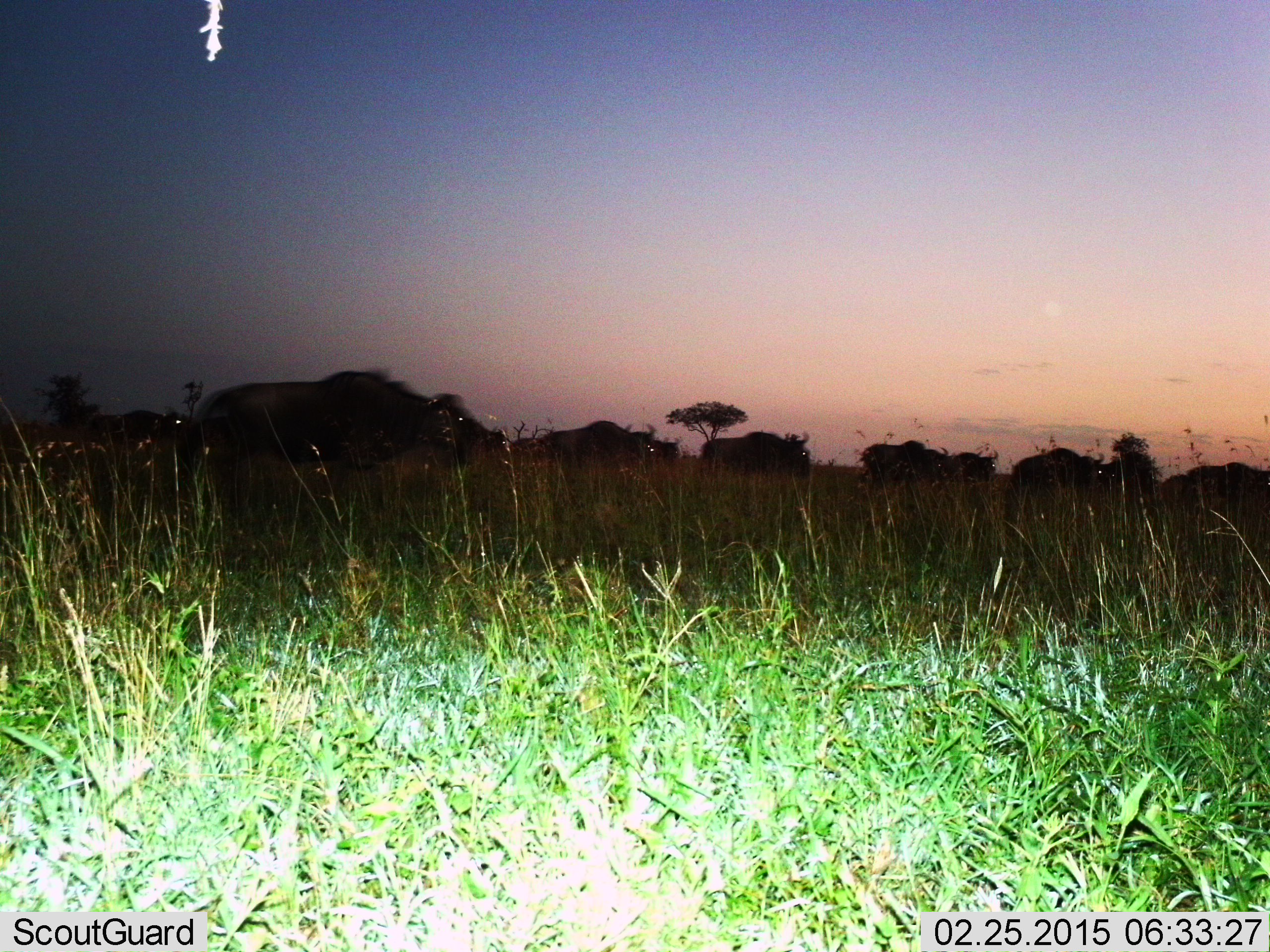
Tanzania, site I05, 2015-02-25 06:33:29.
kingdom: Animalia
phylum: Chordata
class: Mammalia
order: Artiodactyla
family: Bovidae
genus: Connochaetes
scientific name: Connochaetes taurinus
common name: blue wildebeest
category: wildebeest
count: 11-50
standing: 20%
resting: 0%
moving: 90%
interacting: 0%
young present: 0%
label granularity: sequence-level